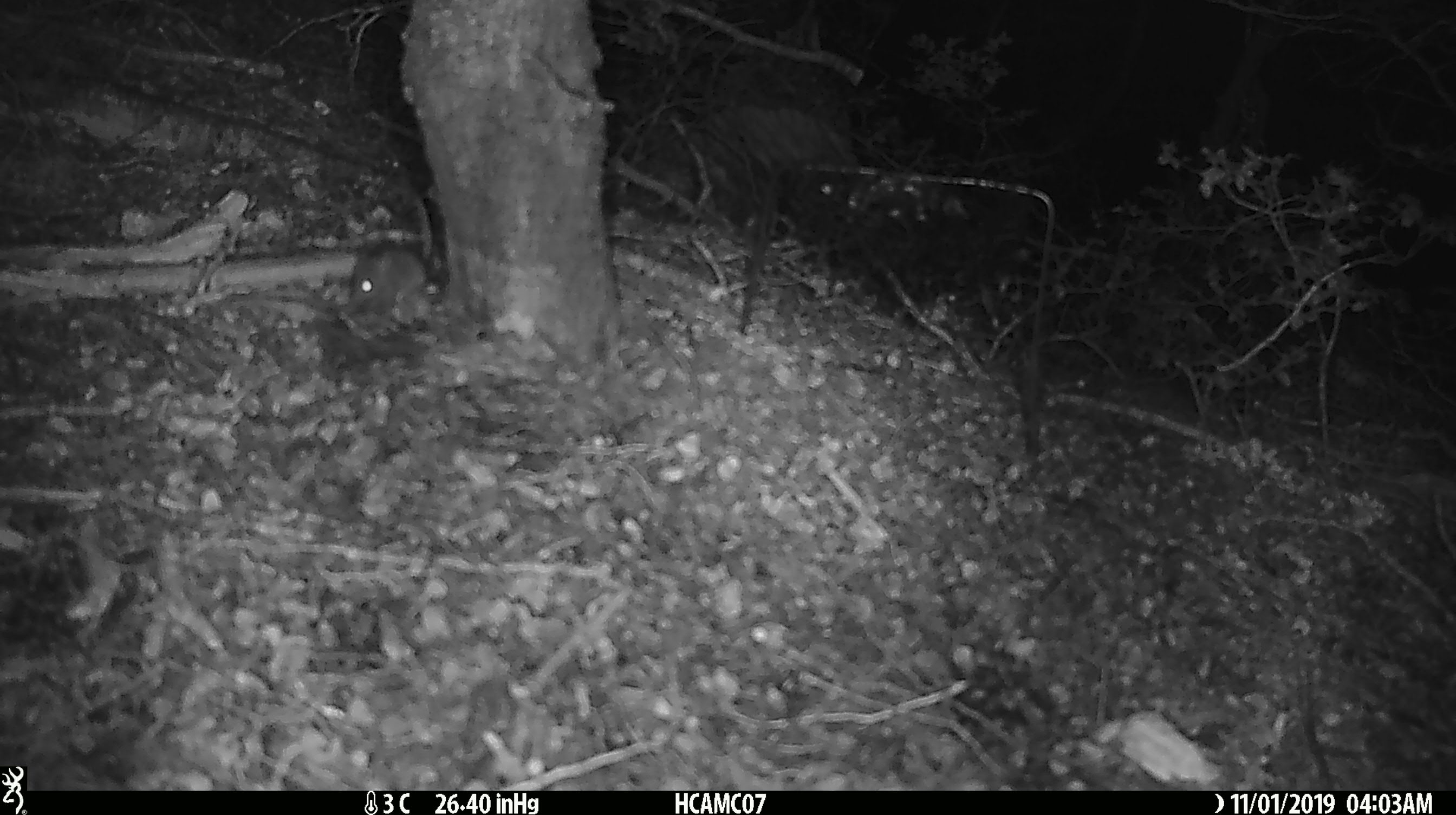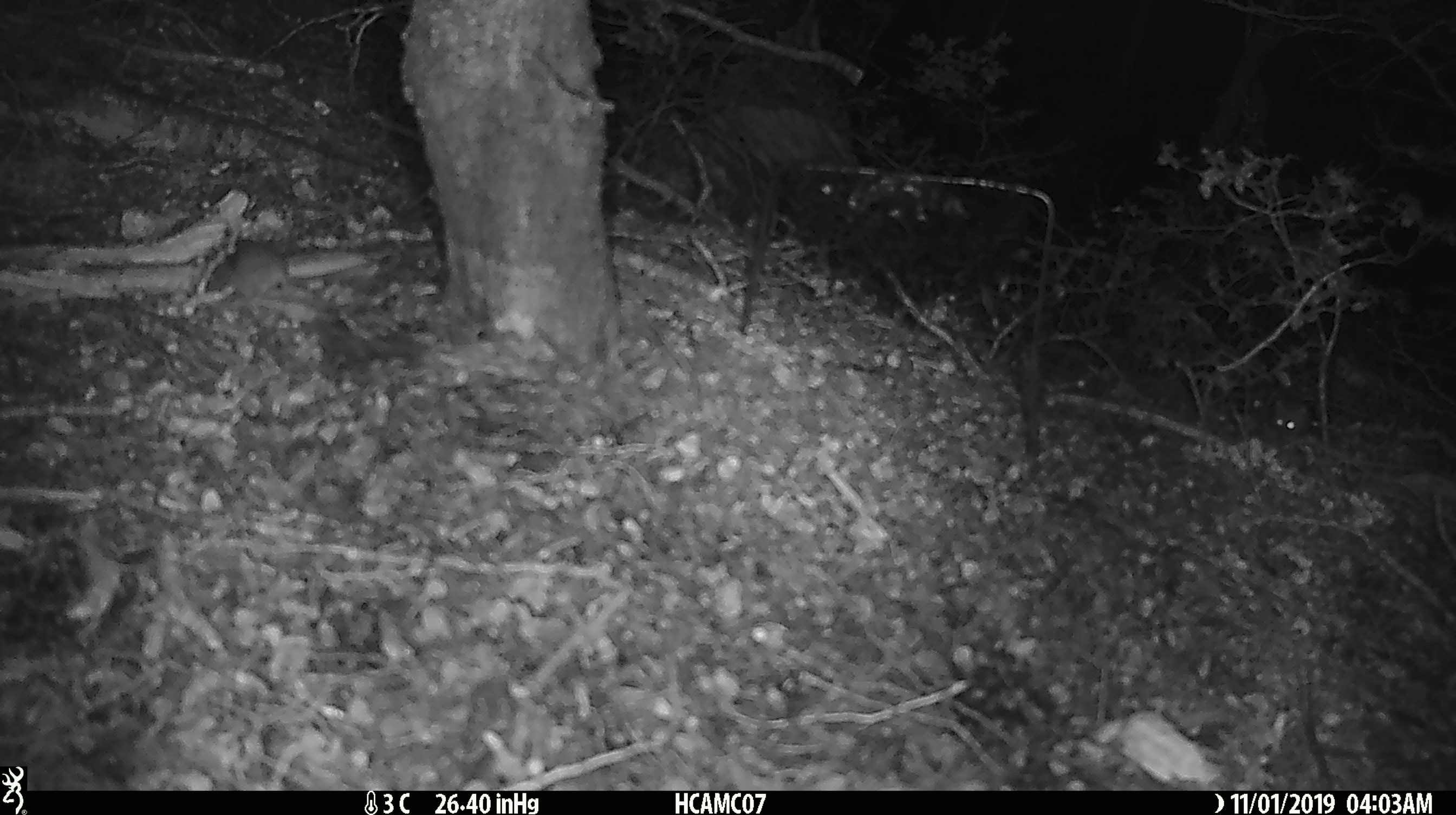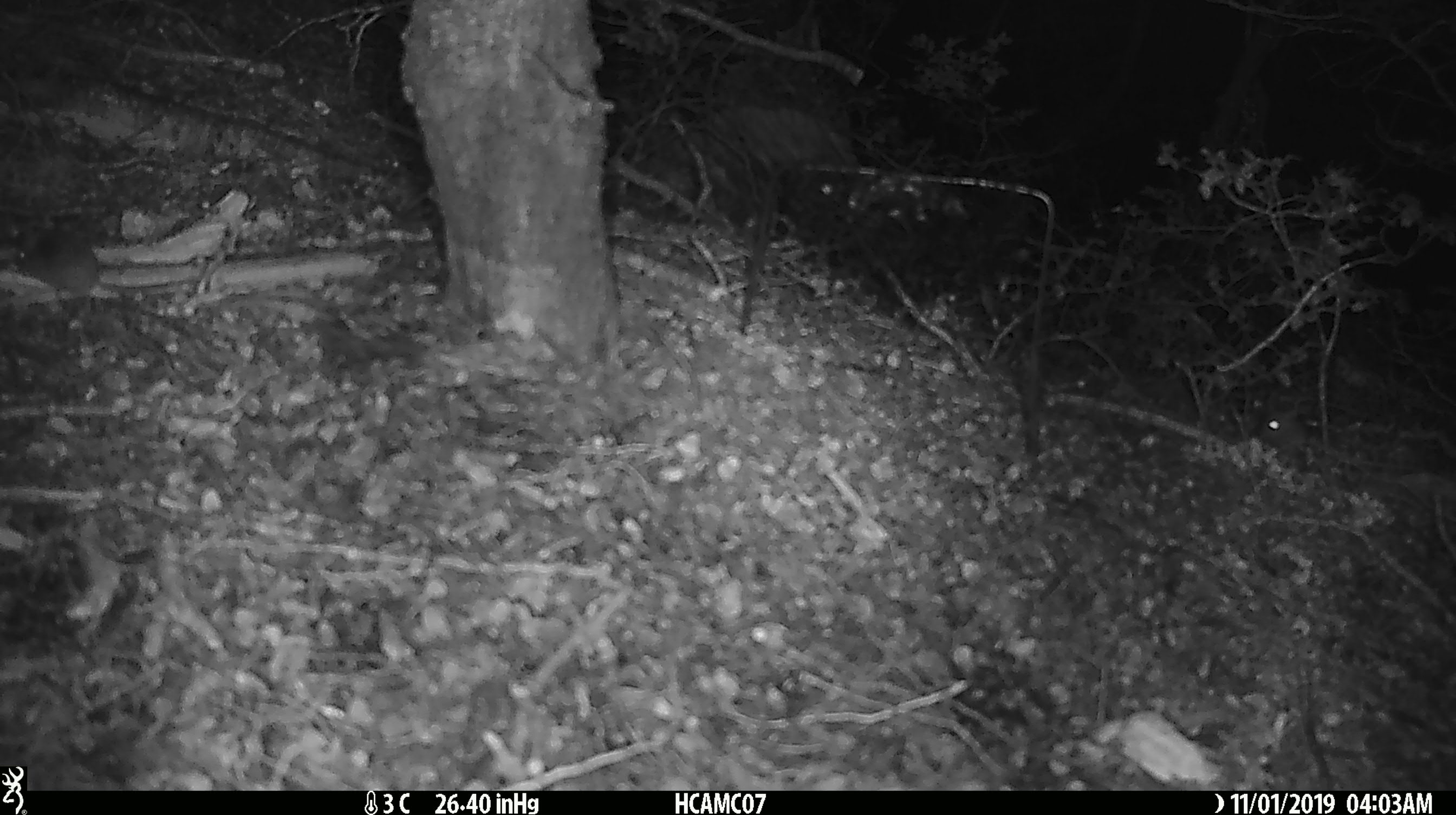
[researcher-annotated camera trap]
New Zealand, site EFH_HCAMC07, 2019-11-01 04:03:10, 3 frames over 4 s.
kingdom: Animalia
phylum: Chordata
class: Mammalia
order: Rodentia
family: Muridae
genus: Mus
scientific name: Mus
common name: mouse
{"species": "mouse (Mus)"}